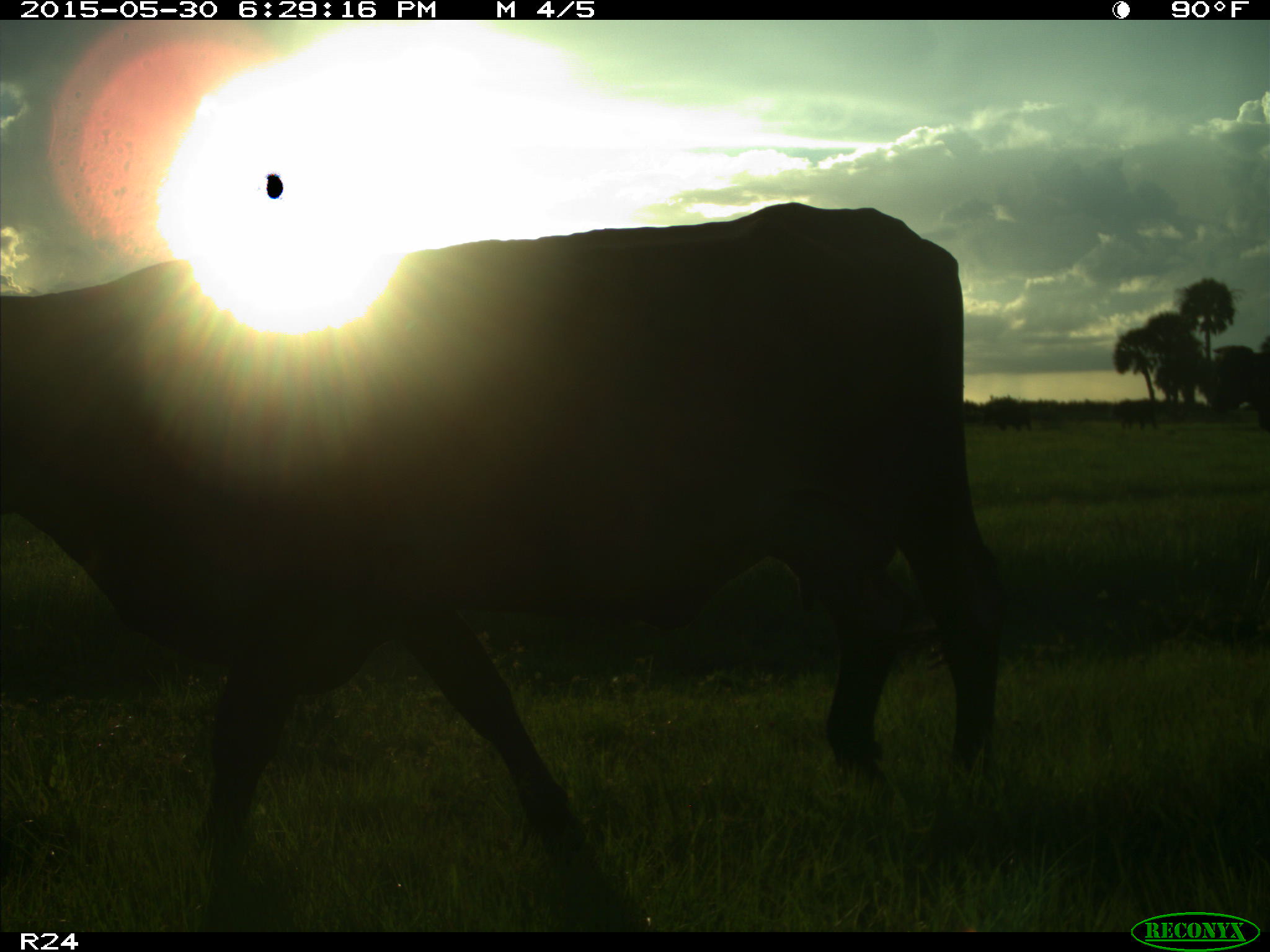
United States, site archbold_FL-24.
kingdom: Animalia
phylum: Chordata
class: Mammalia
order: Artiodactyla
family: Bovidae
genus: Bos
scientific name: Bos taurus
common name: domestic cow